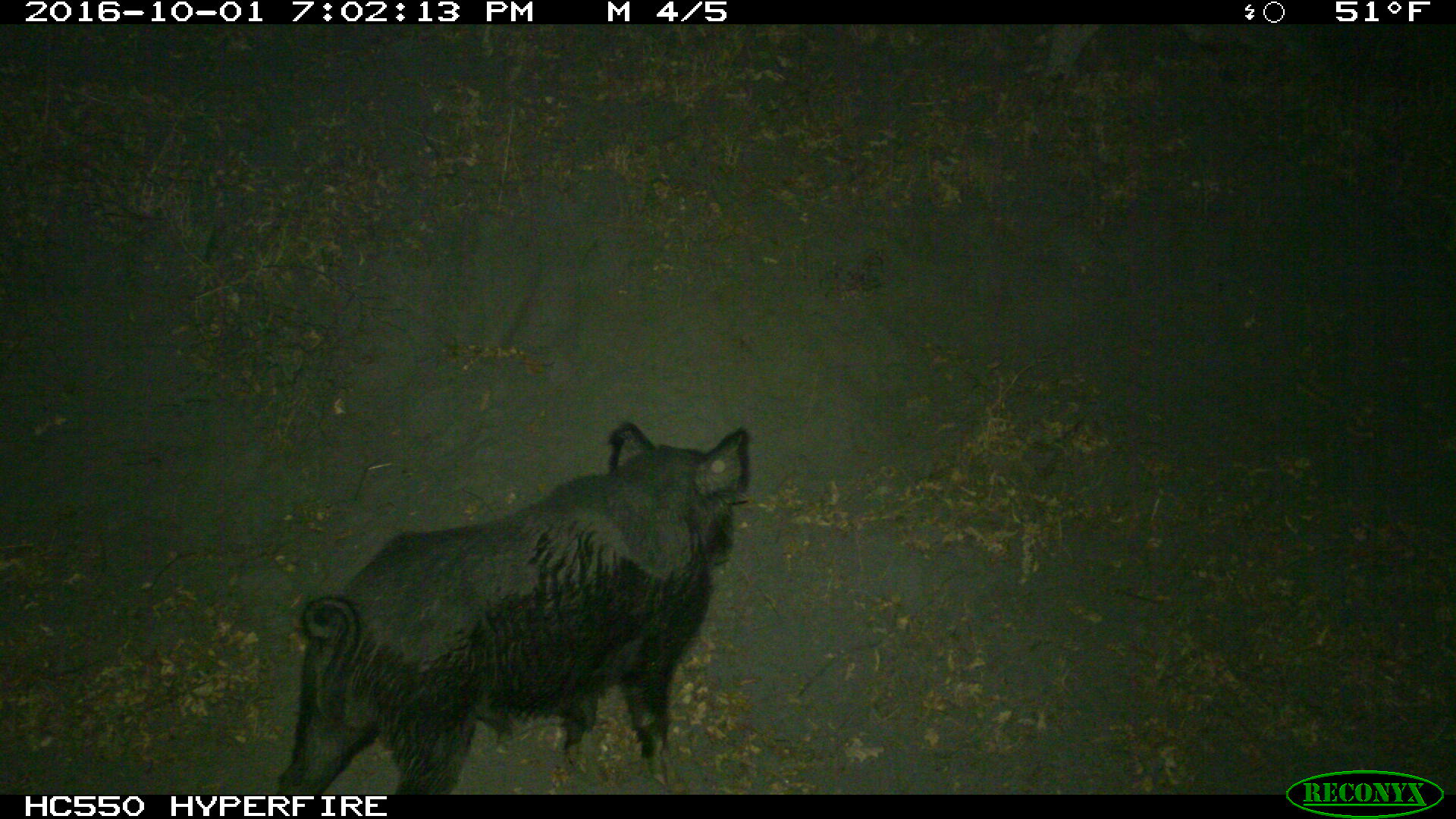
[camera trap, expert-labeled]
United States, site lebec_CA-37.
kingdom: Animalia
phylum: Chordata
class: Mammalia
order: Artiodactyla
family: Suidae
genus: Sus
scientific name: Sus scrofa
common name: wild boar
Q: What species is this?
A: Sus scrofa (wild boar).